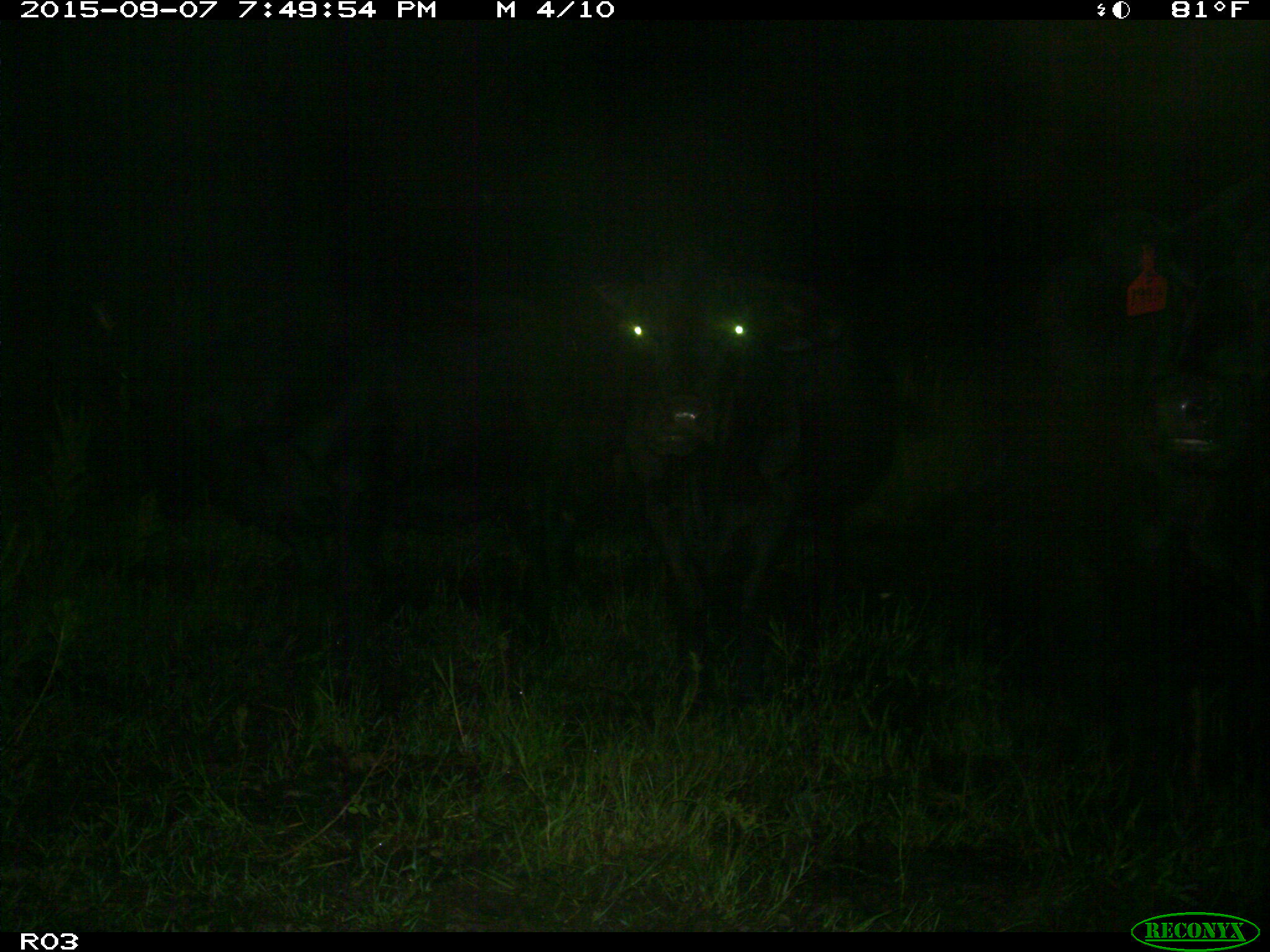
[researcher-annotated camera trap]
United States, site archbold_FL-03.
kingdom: Animalia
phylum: Chordata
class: Mammalia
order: Artiodactyla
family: Bovidae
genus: Bos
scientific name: Bos taurus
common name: domestic cow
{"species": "Bos taurus (domestic cow)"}